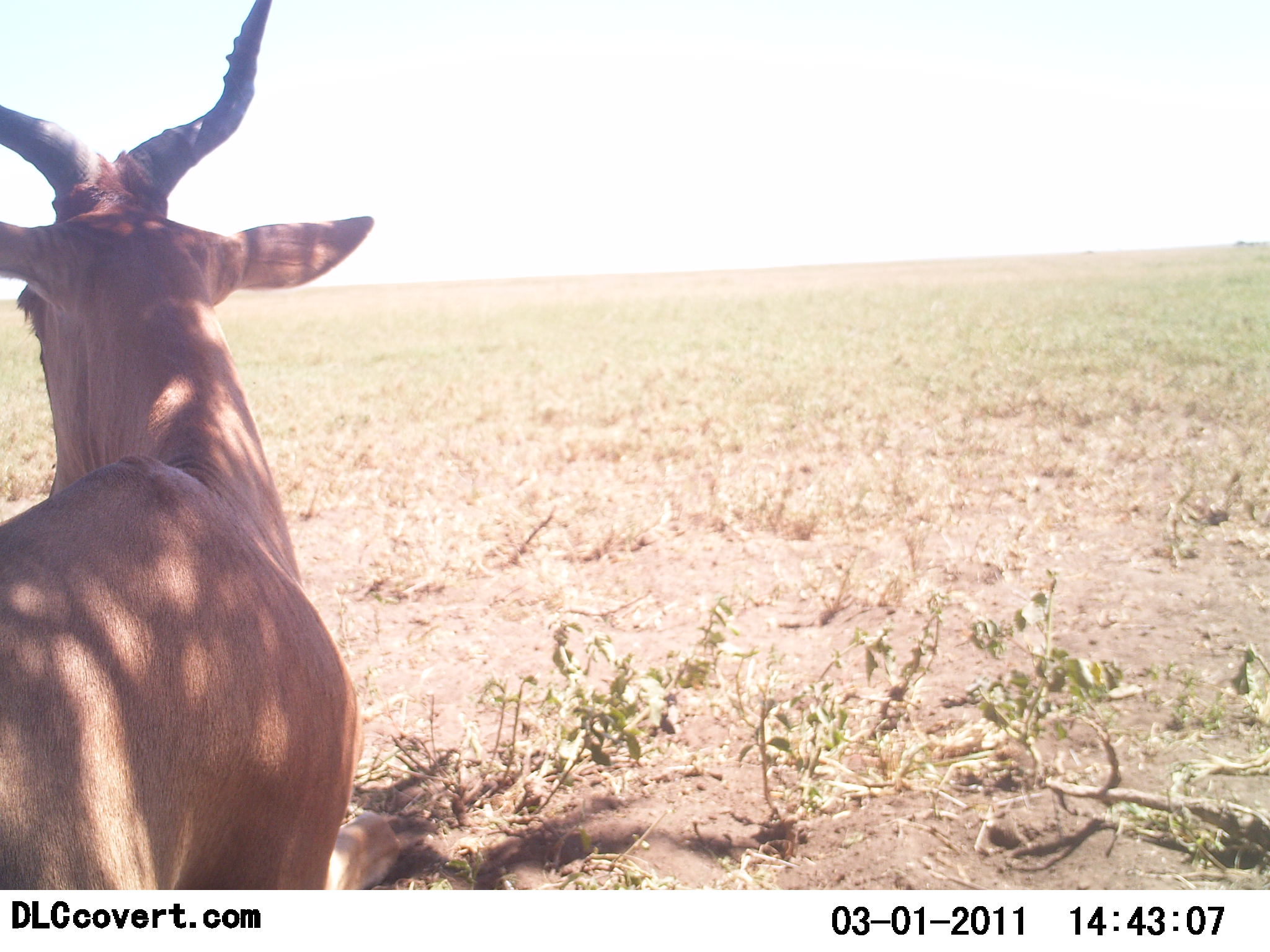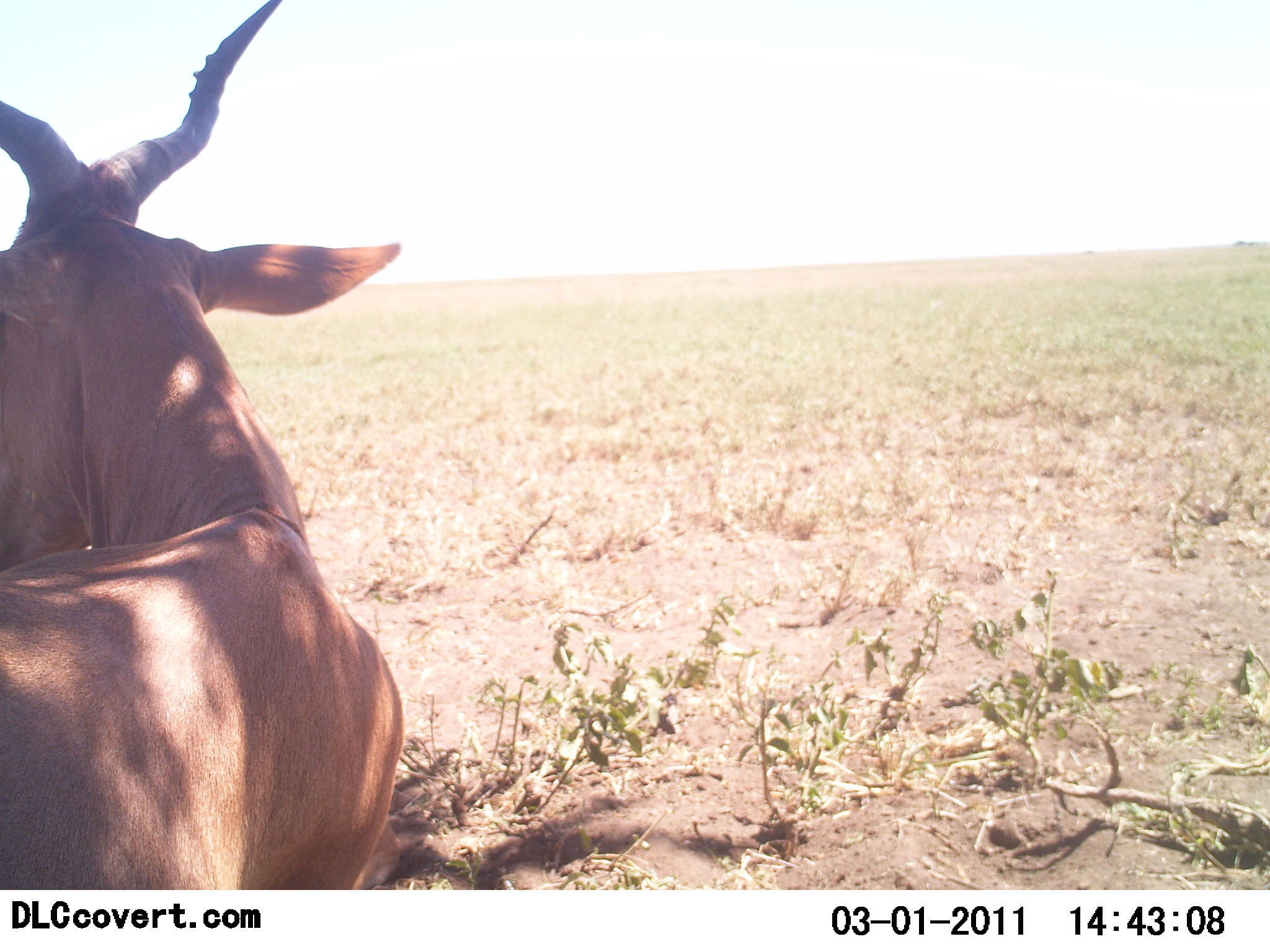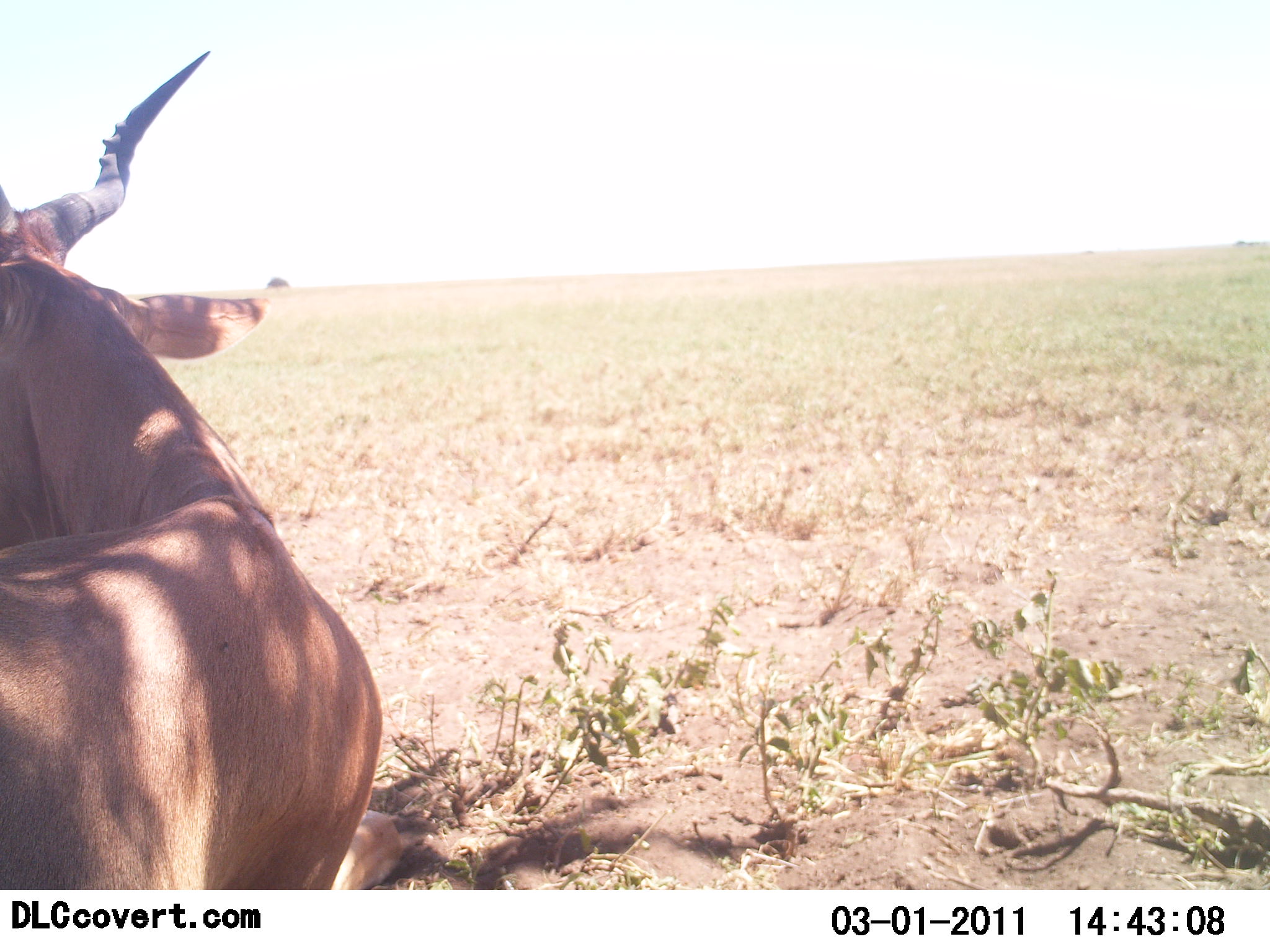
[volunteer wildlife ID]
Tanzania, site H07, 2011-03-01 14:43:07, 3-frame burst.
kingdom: Animalia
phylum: Chordata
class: Mammalia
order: Artiodactyla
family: Bovidae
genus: Alcelaphus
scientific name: Alcelaphus buselaphus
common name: hartebeest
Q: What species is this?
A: Hartebeest (Alcelaphus buselaphus).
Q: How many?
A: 1.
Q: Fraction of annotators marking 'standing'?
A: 62%.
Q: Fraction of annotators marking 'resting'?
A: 31%.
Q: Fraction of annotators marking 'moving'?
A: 8%.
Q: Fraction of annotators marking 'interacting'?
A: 0%.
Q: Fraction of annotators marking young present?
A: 0%.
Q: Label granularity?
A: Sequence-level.